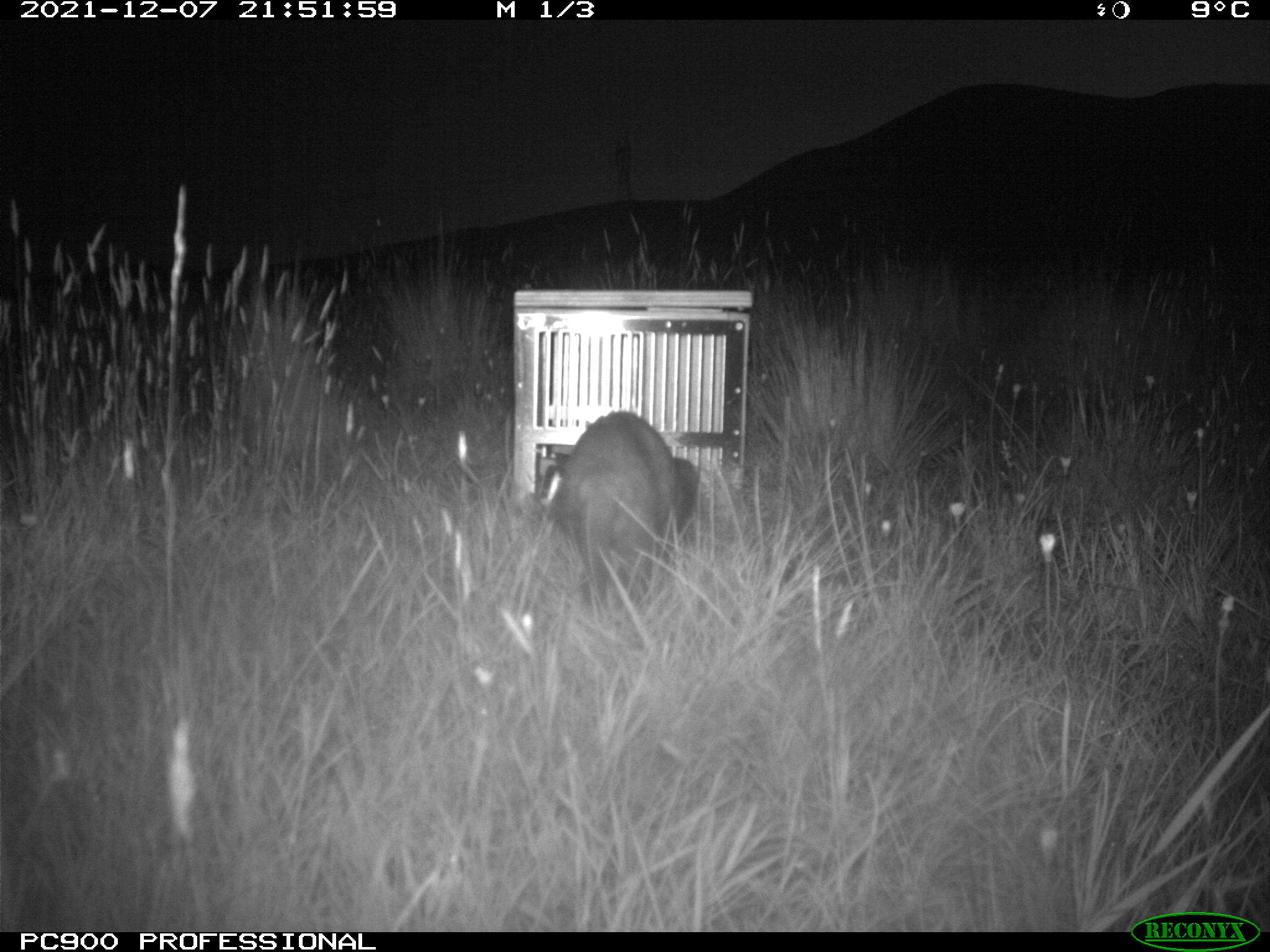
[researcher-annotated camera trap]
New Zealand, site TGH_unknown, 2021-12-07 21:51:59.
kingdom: Animalia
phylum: Chordata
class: Mammalia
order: Carnivora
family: Mustelidae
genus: Mustela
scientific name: Mustela furo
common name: ferret